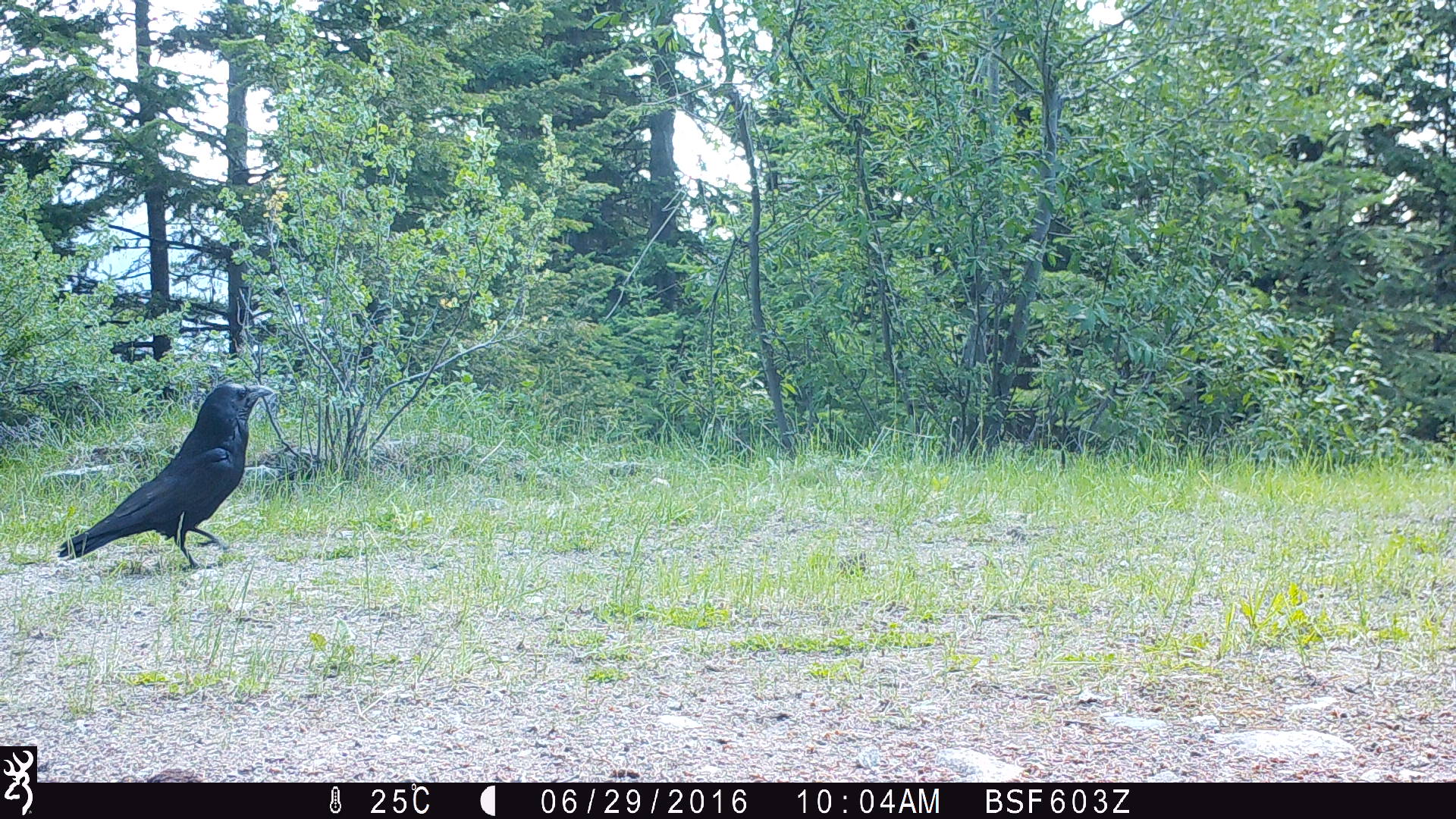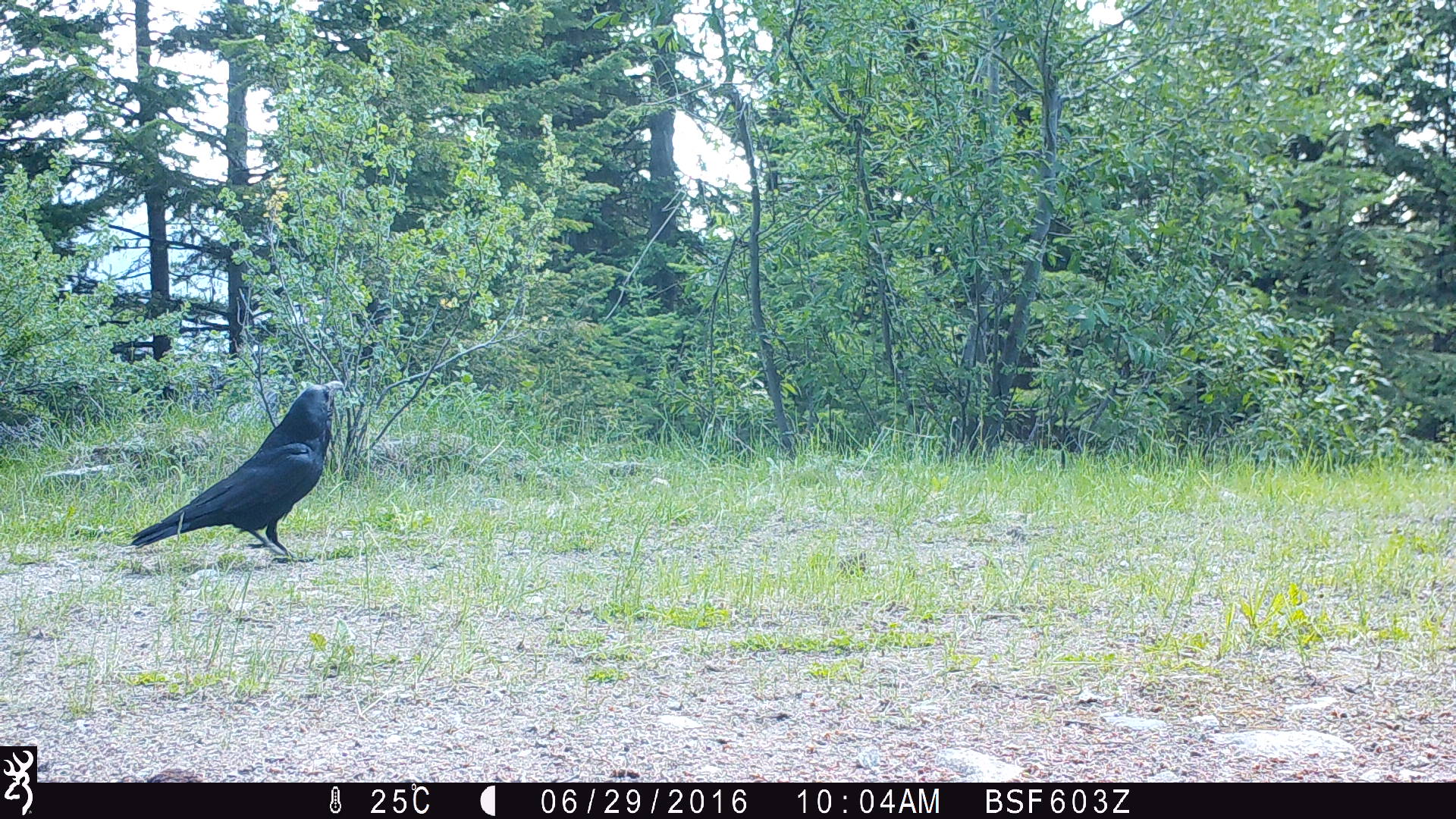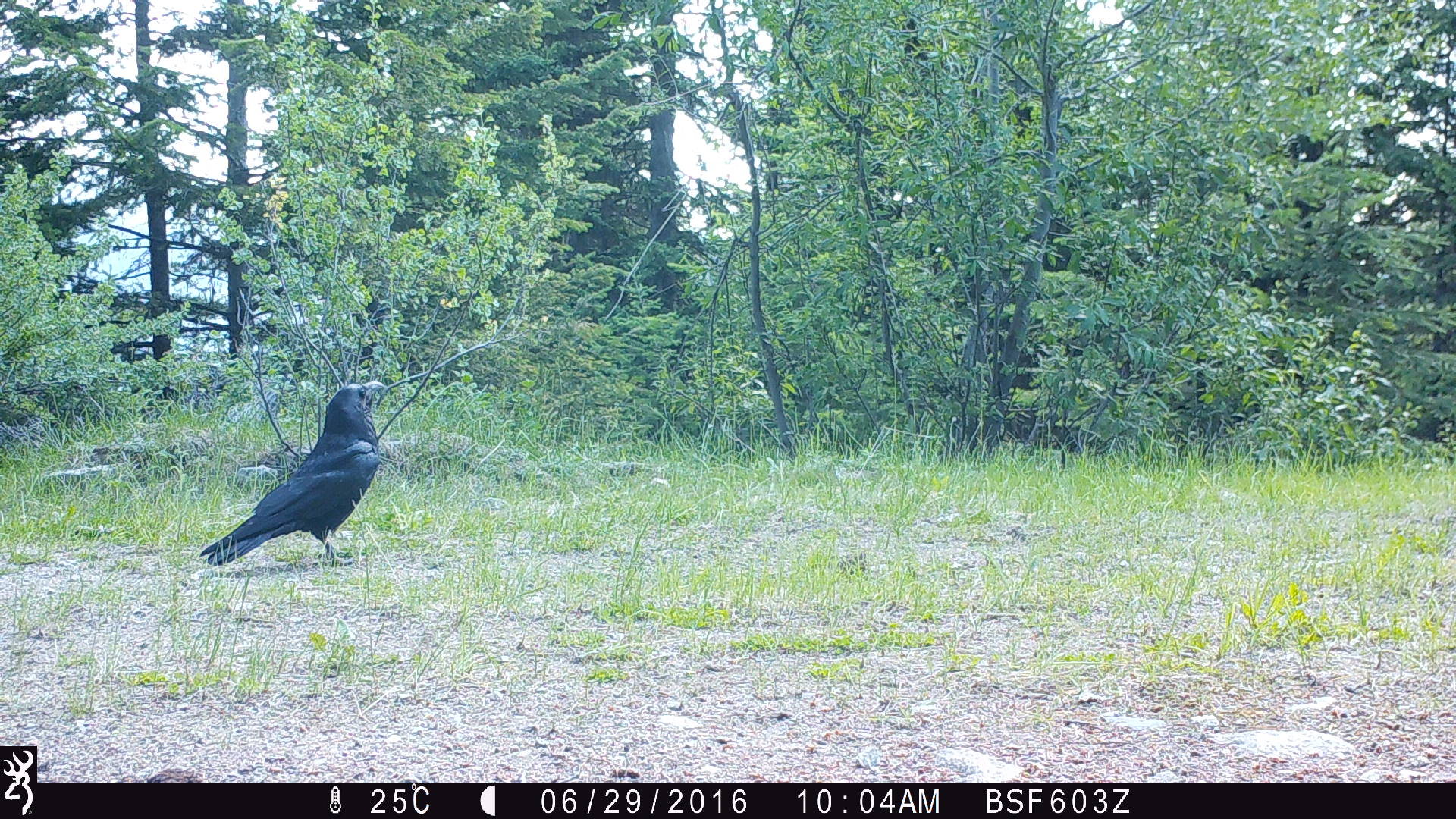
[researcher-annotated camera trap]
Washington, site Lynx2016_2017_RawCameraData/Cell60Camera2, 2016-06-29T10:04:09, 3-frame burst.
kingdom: Animalia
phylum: Chordata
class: Aves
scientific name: Aves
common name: birds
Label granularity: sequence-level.